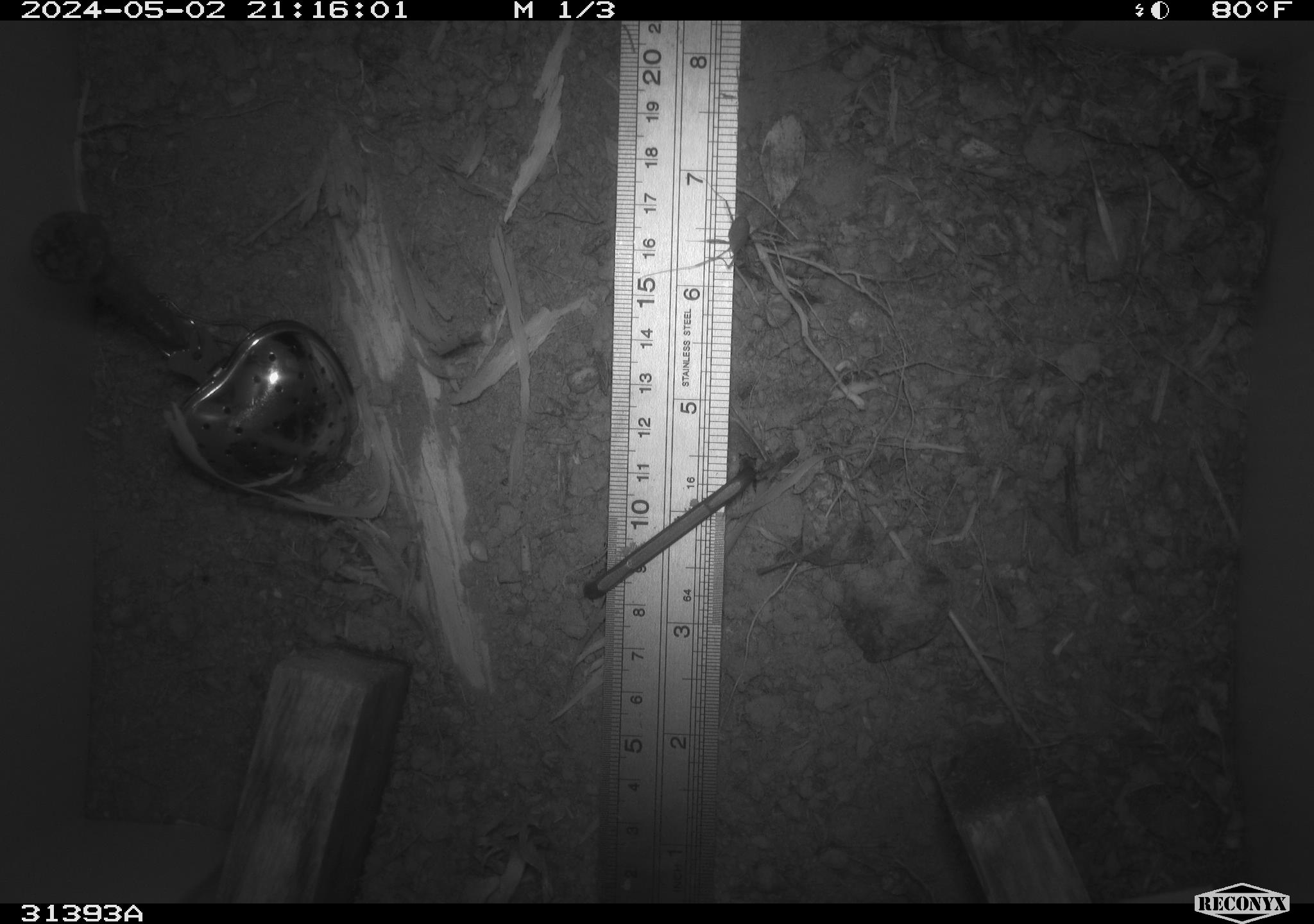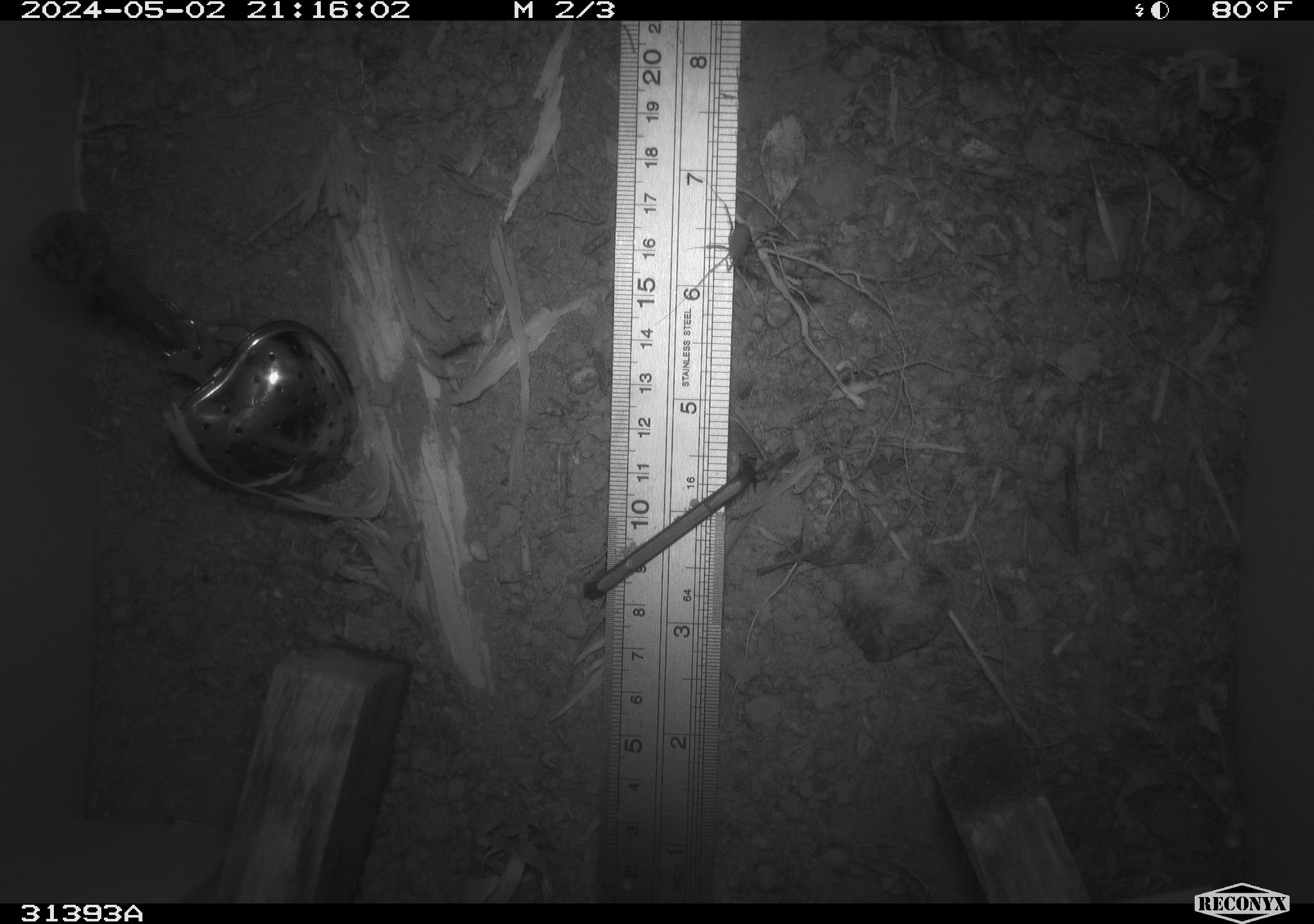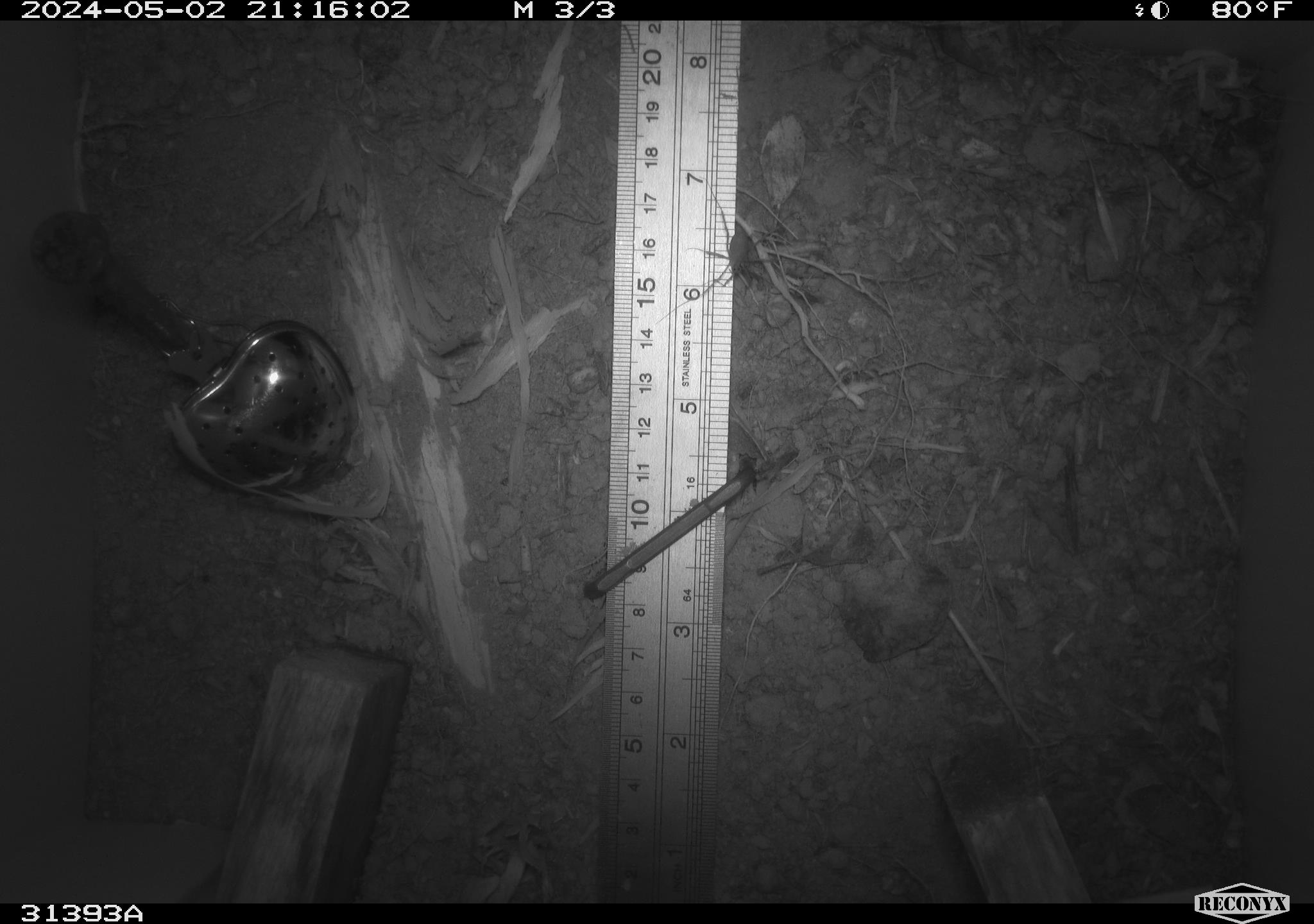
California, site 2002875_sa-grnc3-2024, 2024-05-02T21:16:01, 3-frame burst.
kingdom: Animalia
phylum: Arthropoda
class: Insecta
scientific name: Insecta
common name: insect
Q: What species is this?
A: Insect (Insecta).